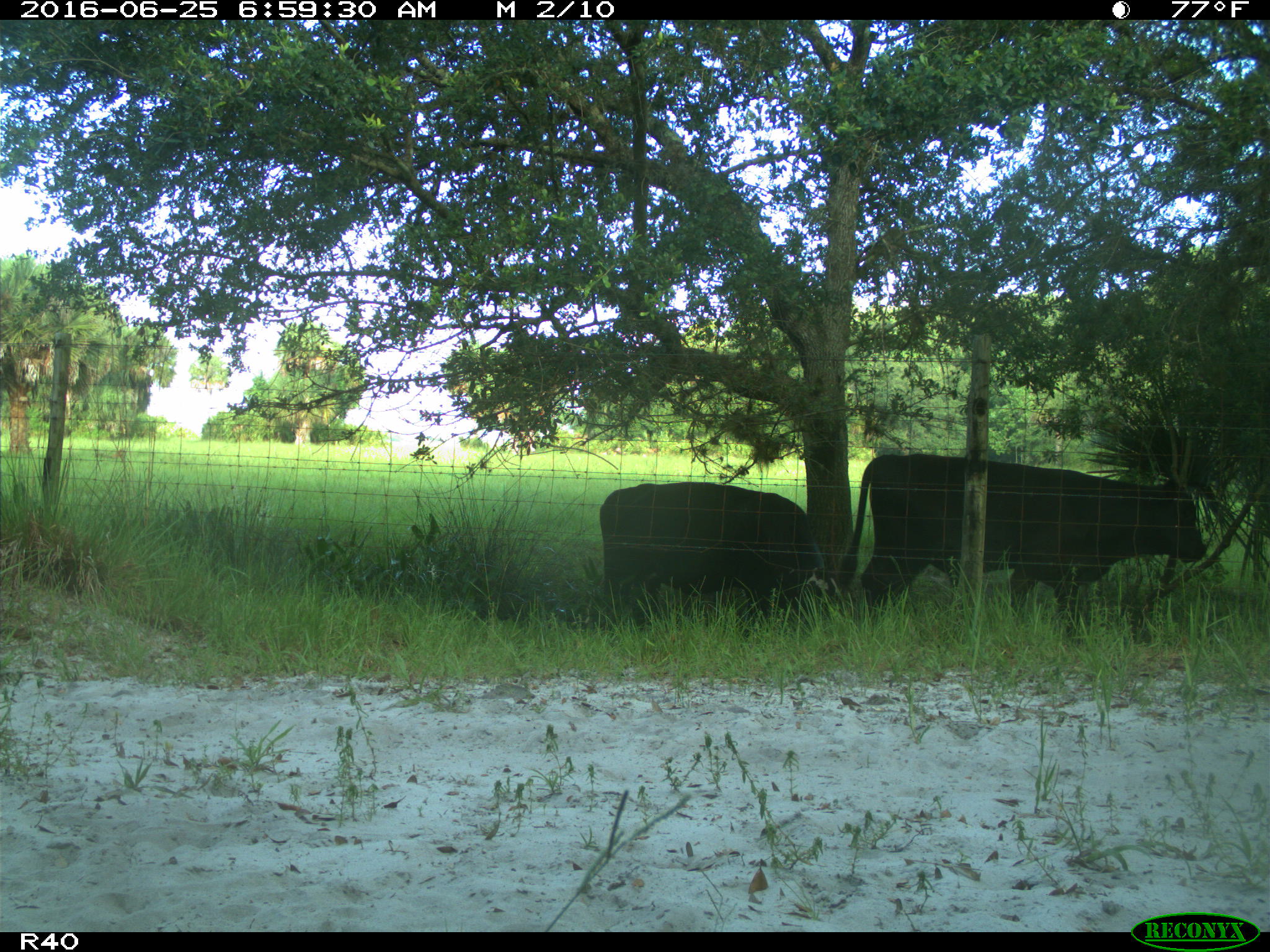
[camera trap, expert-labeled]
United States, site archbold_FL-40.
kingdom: Animalia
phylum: Chordata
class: Mammalia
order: Artiodactyla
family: Bovidae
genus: Bos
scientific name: Bos taurus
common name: domestic cow